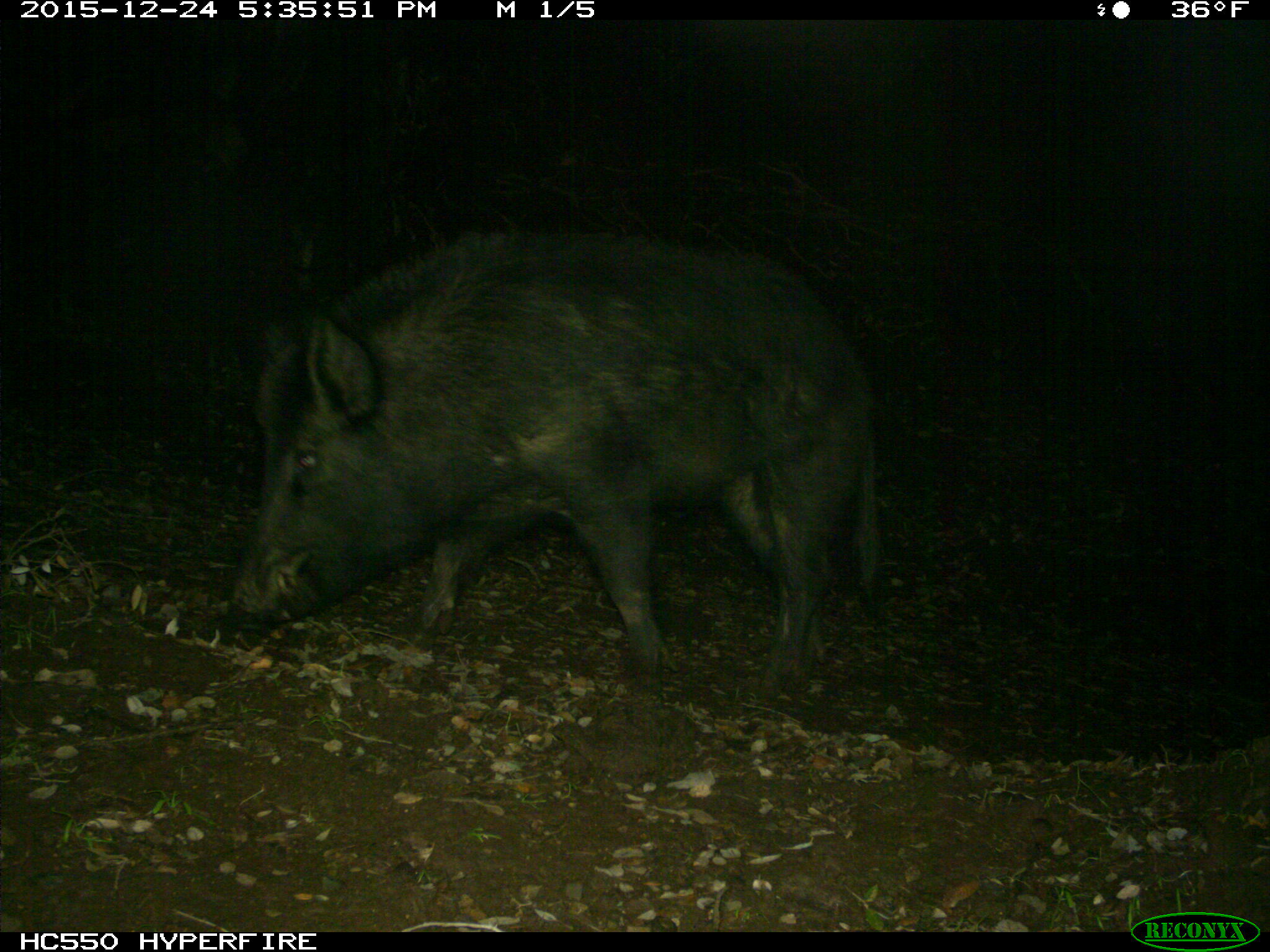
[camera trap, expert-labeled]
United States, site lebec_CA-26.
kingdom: Animalia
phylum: Chordata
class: Mammalia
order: Artiodactyla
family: Suidae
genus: Sus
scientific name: Sus scrofa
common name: wild boar